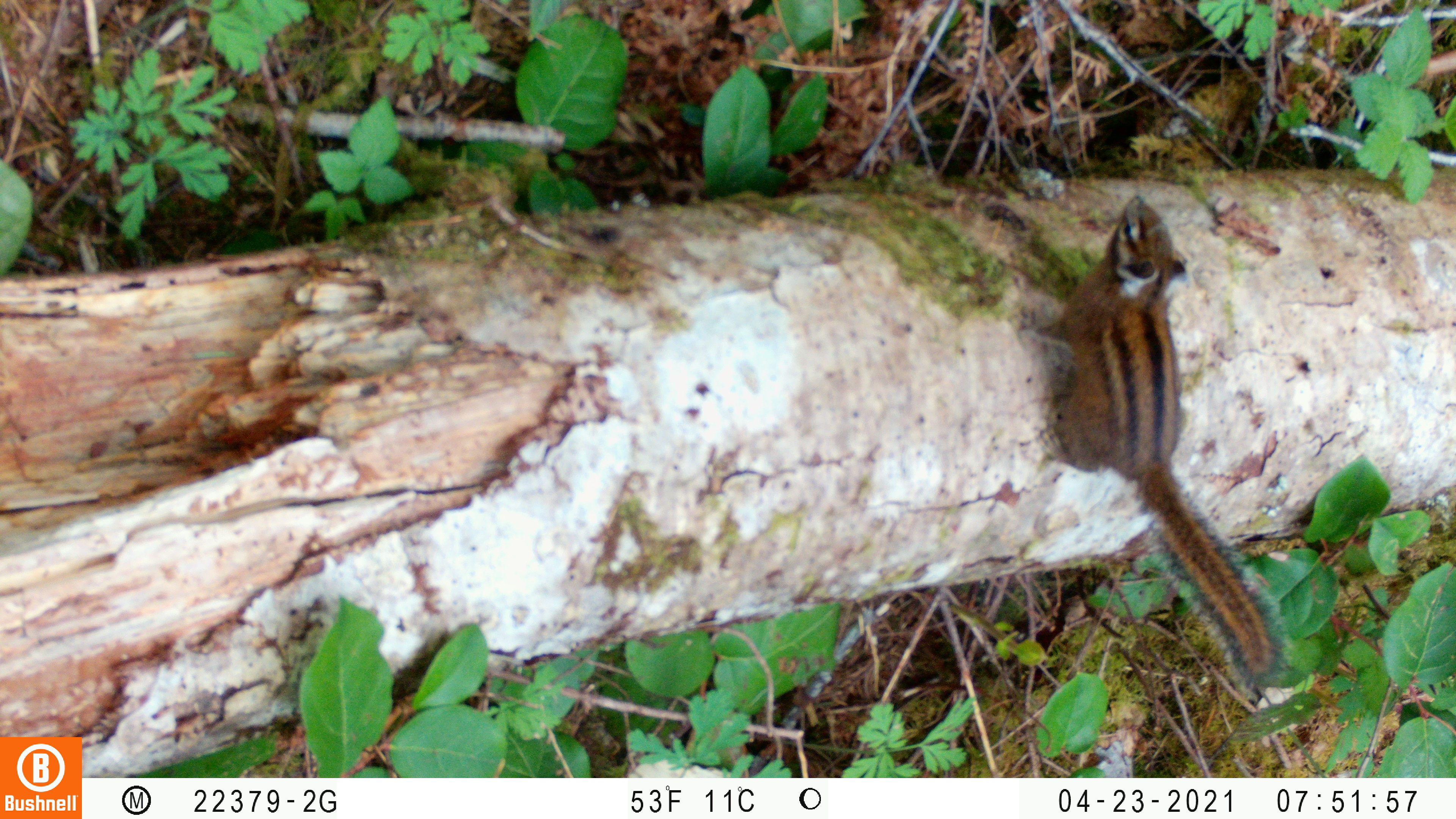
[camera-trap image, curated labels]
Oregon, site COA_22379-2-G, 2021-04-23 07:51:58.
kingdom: Animalia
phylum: Chordata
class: Mammalia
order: Rodentia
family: Sciuridae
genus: Neotamias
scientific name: Neotamias townsendii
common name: townsend's chipmunk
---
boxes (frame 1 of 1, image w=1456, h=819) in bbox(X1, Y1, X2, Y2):
townsend's chipmunk: bbox(1004, 179, 1315, 717)